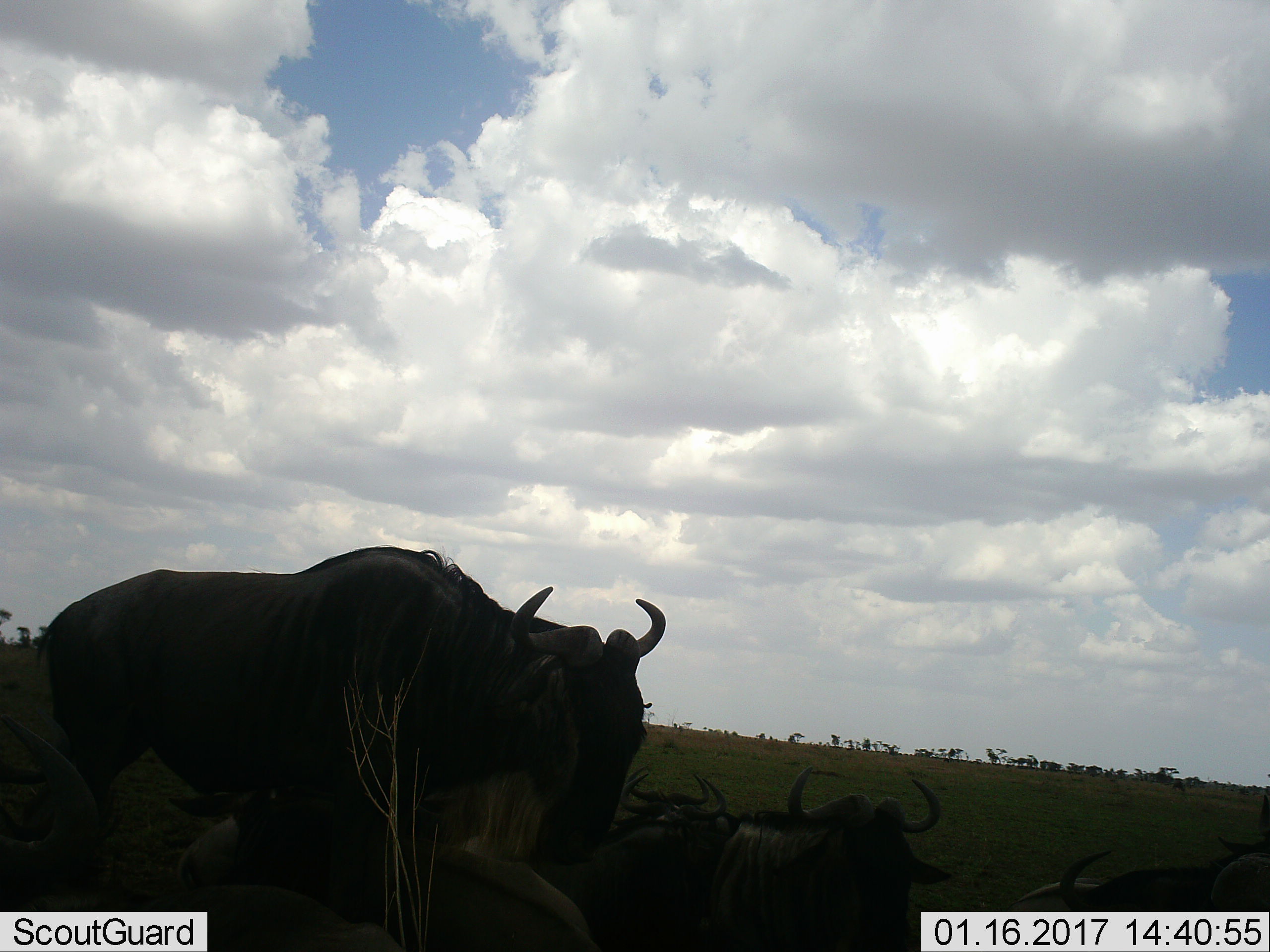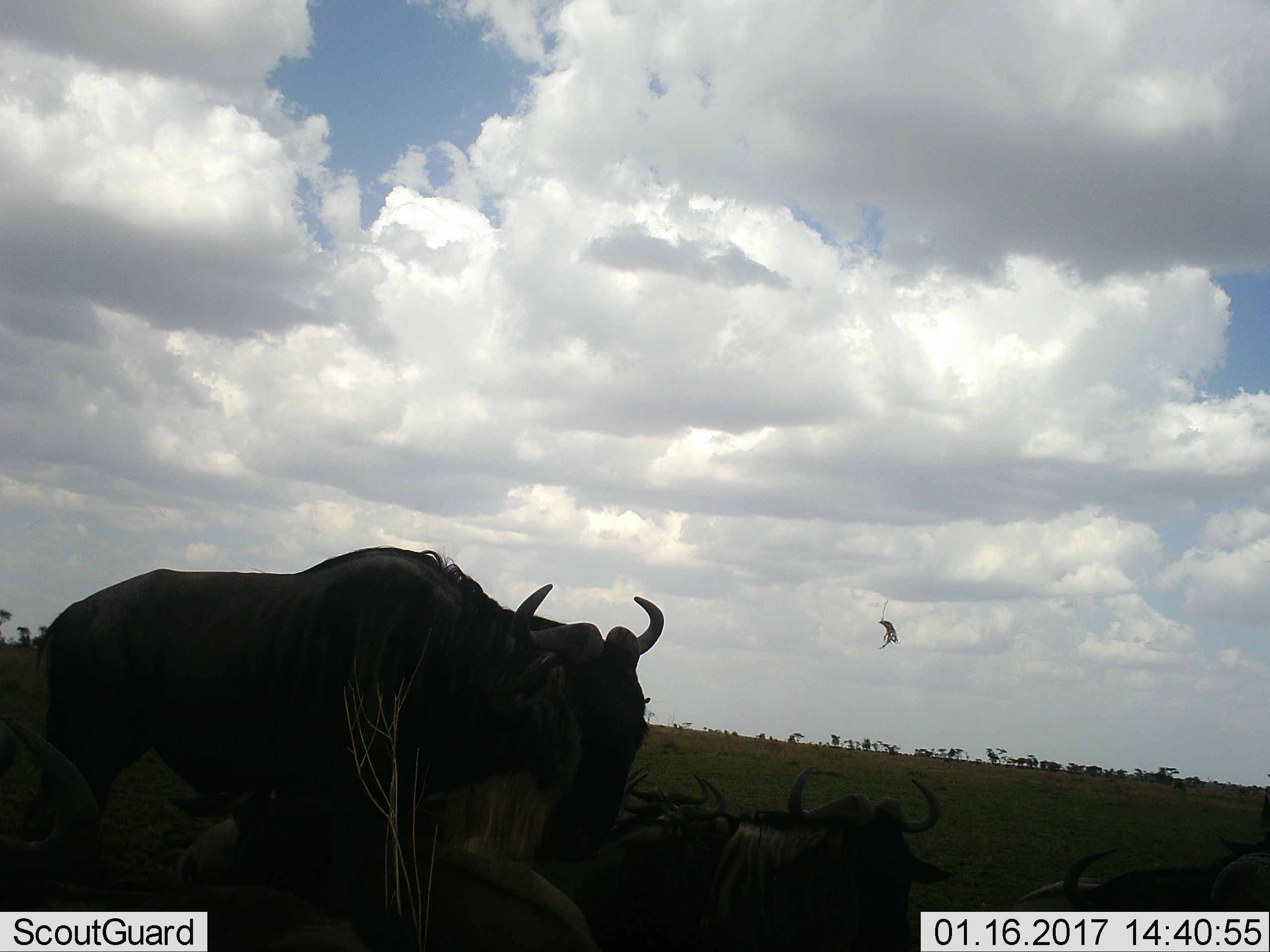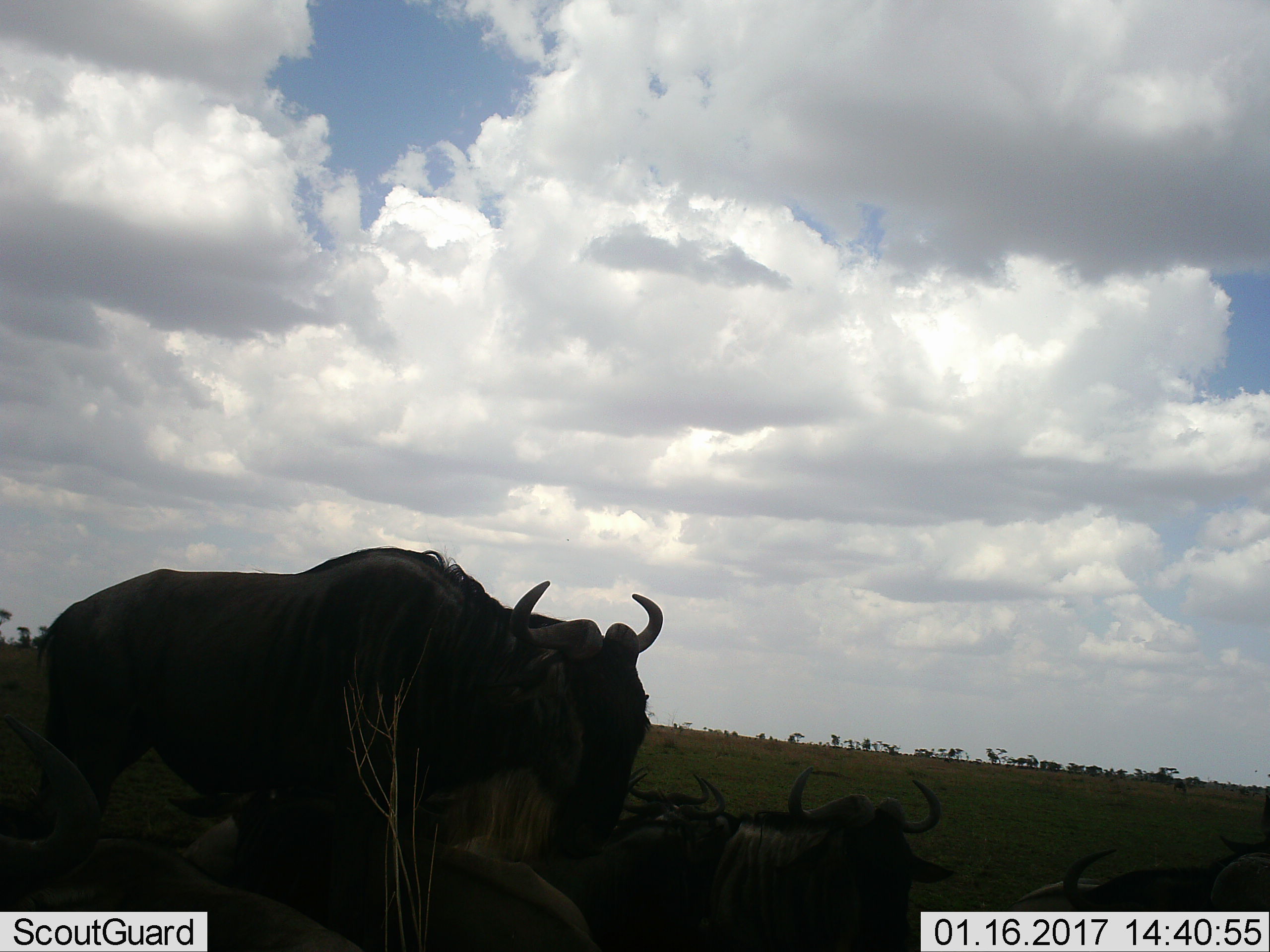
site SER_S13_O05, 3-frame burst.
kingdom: Animalia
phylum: Chordata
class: Mammalia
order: Artiodactyla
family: Bovidae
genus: Connochaetes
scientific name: Connochaetes taurinus taurinus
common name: blue wildebeest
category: wildebeestblue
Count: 3.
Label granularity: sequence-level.